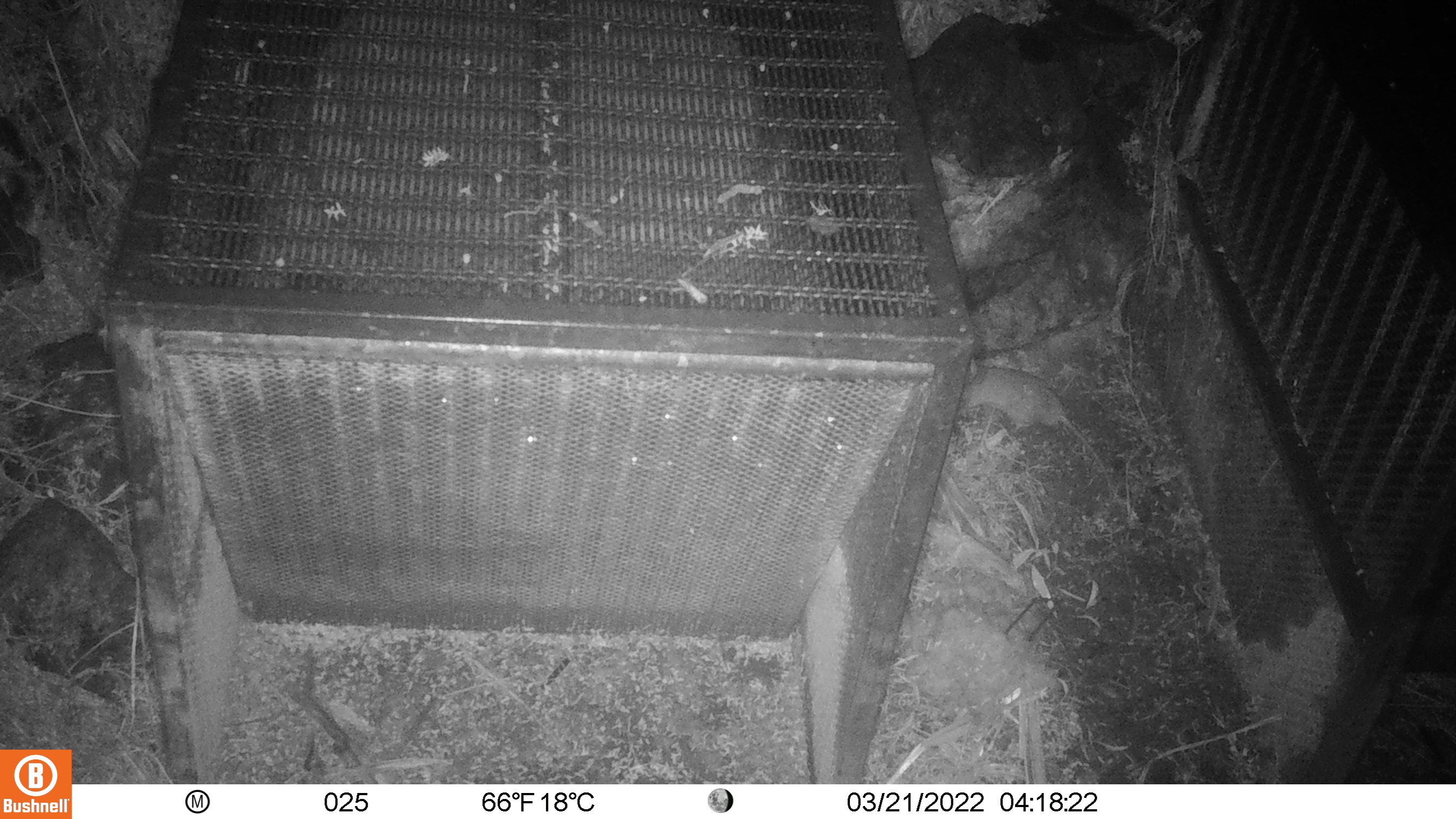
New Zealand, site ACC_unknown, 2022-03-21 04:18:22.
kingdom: Animalia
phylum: Chordata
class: Mammalia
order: Rodentia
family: Muridae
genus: Rattus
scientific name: Rattus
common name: rat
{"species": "rat (Rattus)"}